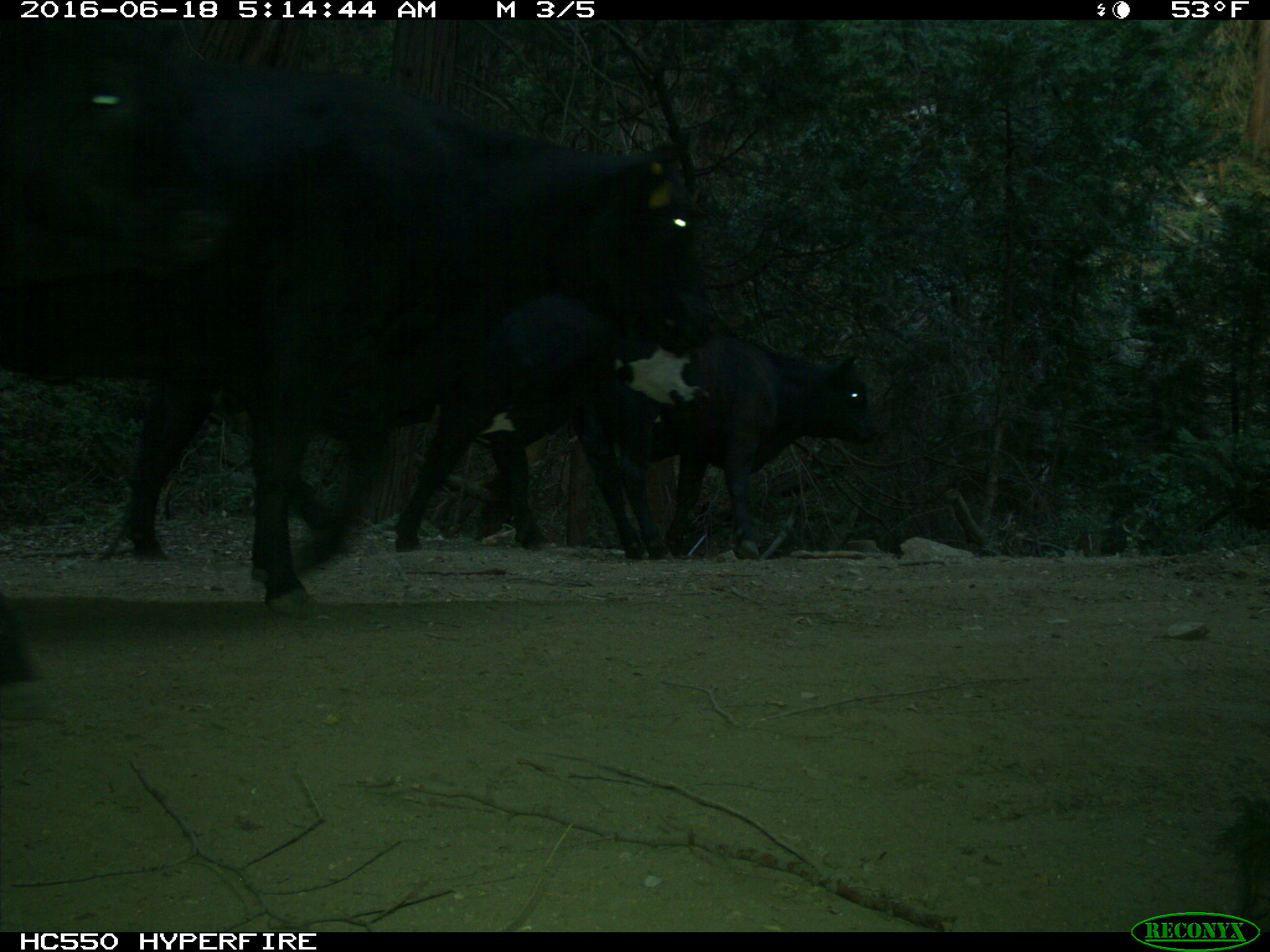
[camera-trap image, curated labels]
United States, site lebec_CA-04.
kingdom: Animalia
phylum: Chordata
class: Mammalia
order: Artiodactyla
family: Bovidae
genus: Bos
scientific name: Bos taurus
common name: domestic cow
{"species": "Bos taurus (domestic cow)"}